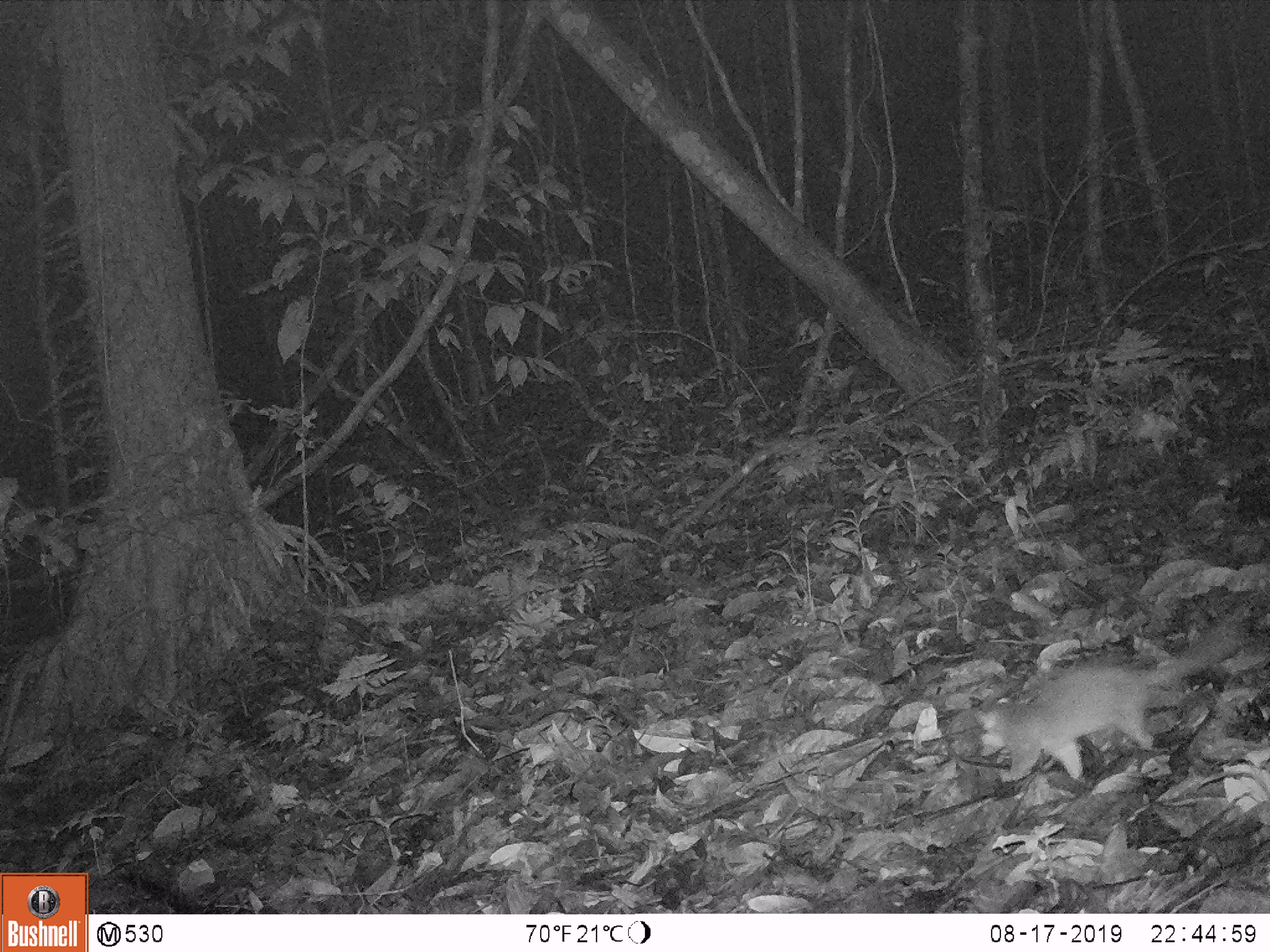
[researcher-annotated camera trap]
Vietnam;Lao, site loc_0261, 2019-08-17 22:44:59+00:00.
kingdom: Animalia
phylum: Chordata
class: Mammalia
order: Carnivora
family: Mustelidae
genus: Melogale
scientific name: Melogale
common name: ferret badger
Ferret badger (Melogale). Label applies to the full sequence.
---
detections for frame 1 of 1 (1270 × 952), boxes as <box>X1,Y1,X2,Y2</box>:
ferret badger: <box>975,628,1236,782</box>